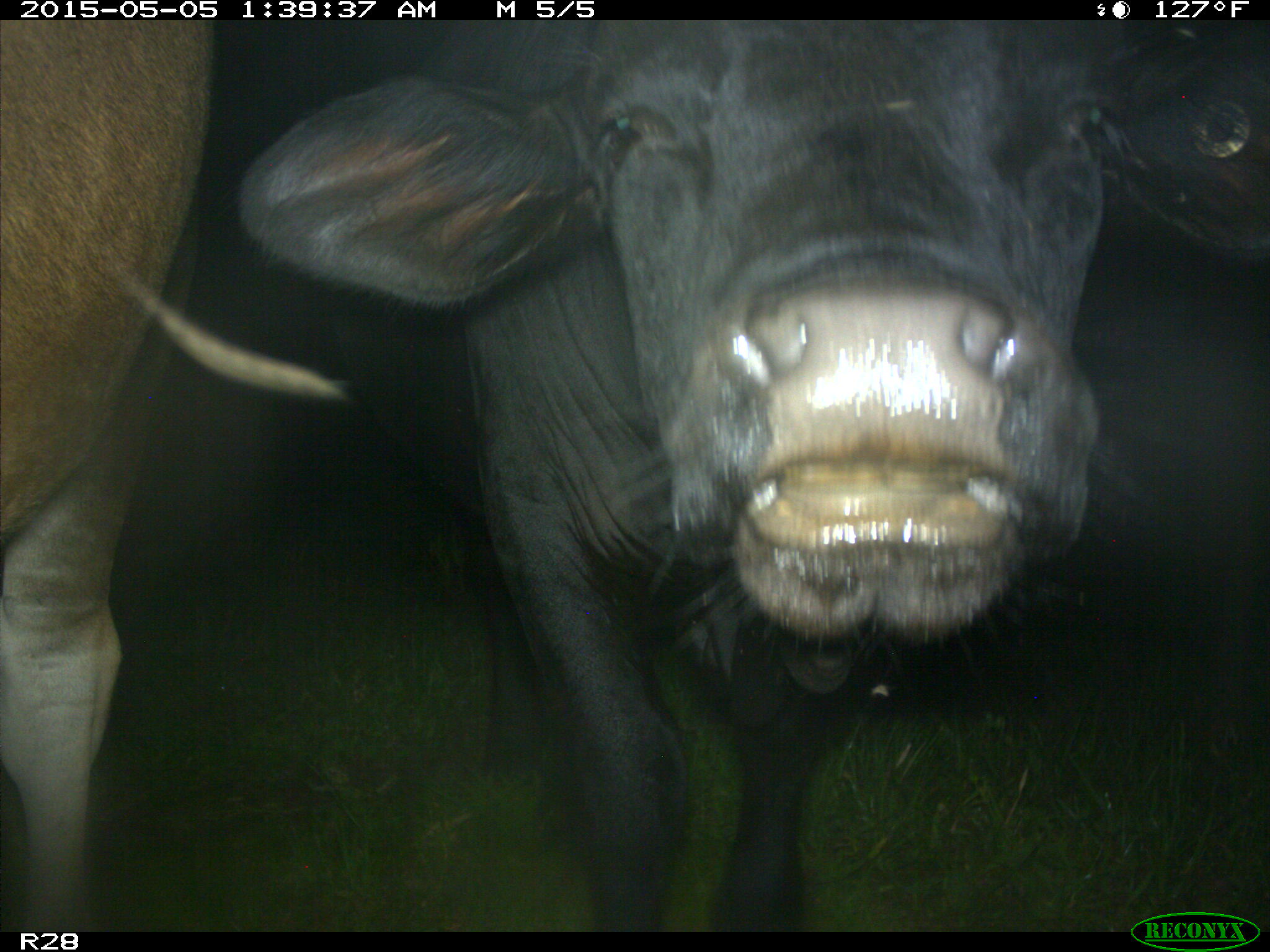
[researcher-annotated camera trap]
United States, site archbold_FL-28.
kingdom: Animalia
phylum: Chordata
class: Mammalia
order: Artiodactyla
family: Bovidae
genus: Bos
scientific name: Bos taurus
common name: domestic cow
Bos taurus (domestic cow).